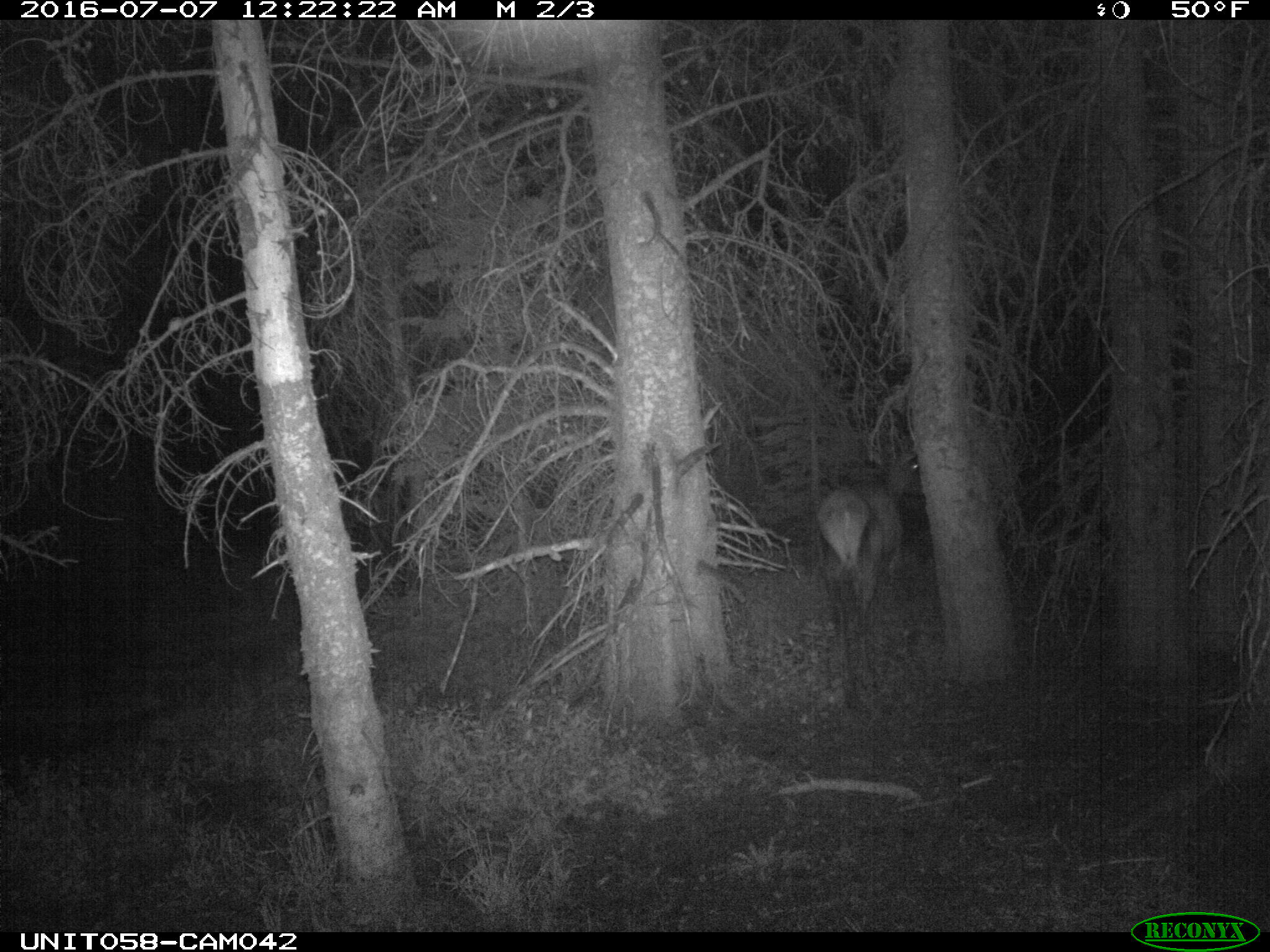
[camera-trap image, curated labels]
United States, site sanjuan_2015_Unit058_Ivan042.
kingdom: Animalia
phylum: Chordata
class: Mammalia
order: Artiodactyla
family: Cervidae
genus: Cervus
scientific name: Cervus elaphus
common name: red deer